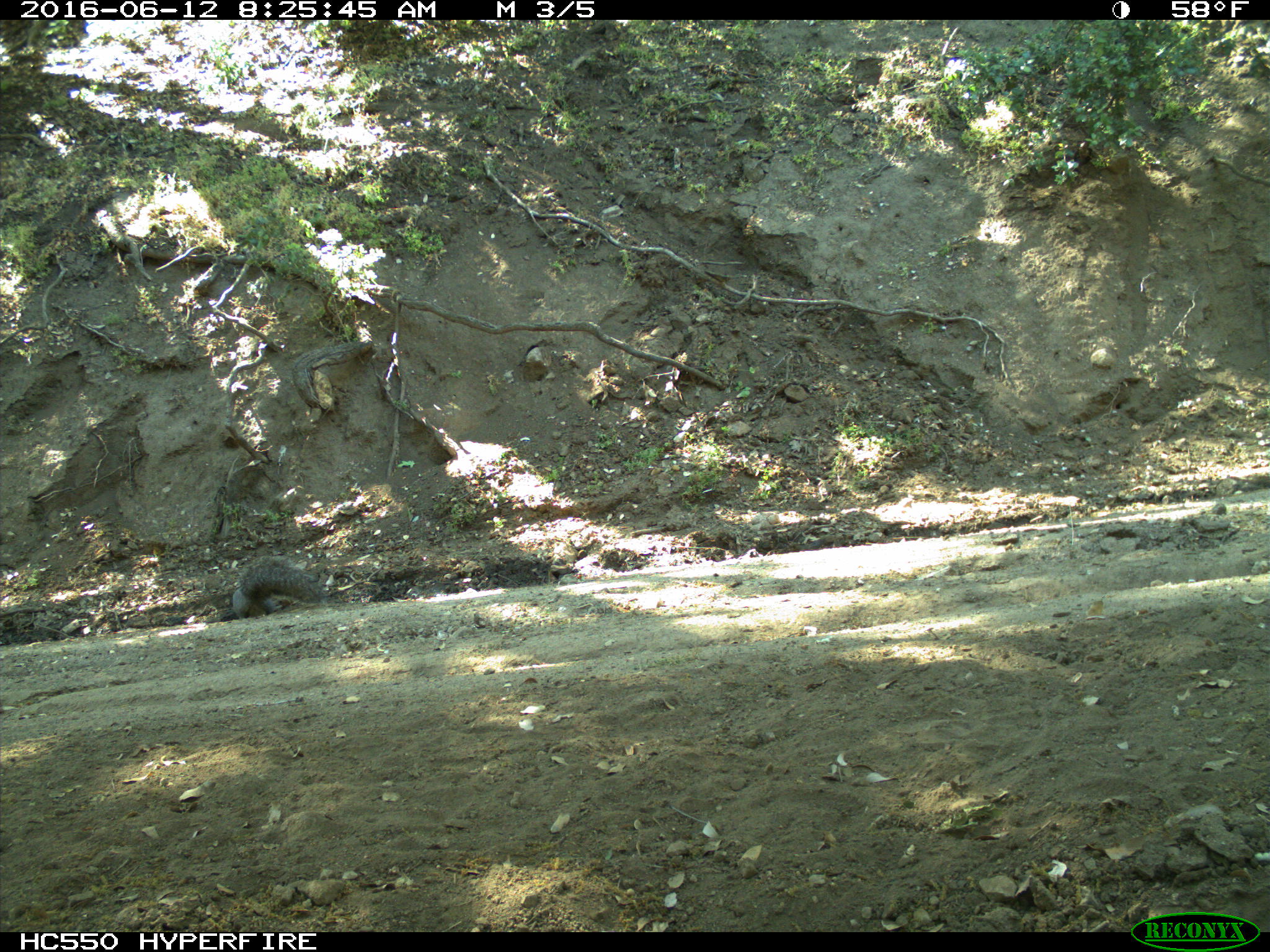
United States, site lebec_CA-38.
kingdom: Animalia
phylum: Chordata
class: Mammalia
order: Rodentia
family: Sciuridae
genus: Sciurus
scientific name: Sciurus carolinensis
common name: eastern gray squirrel